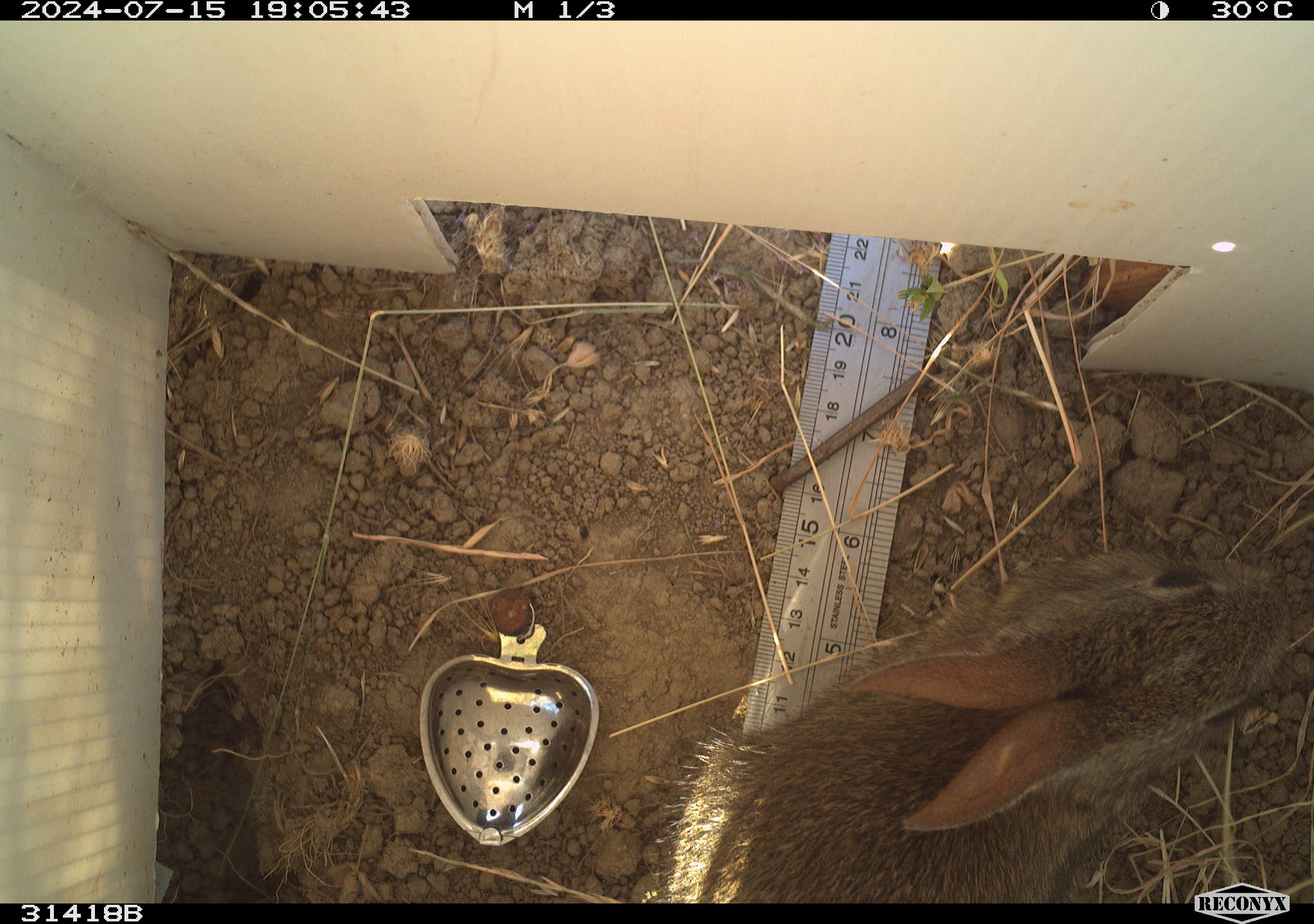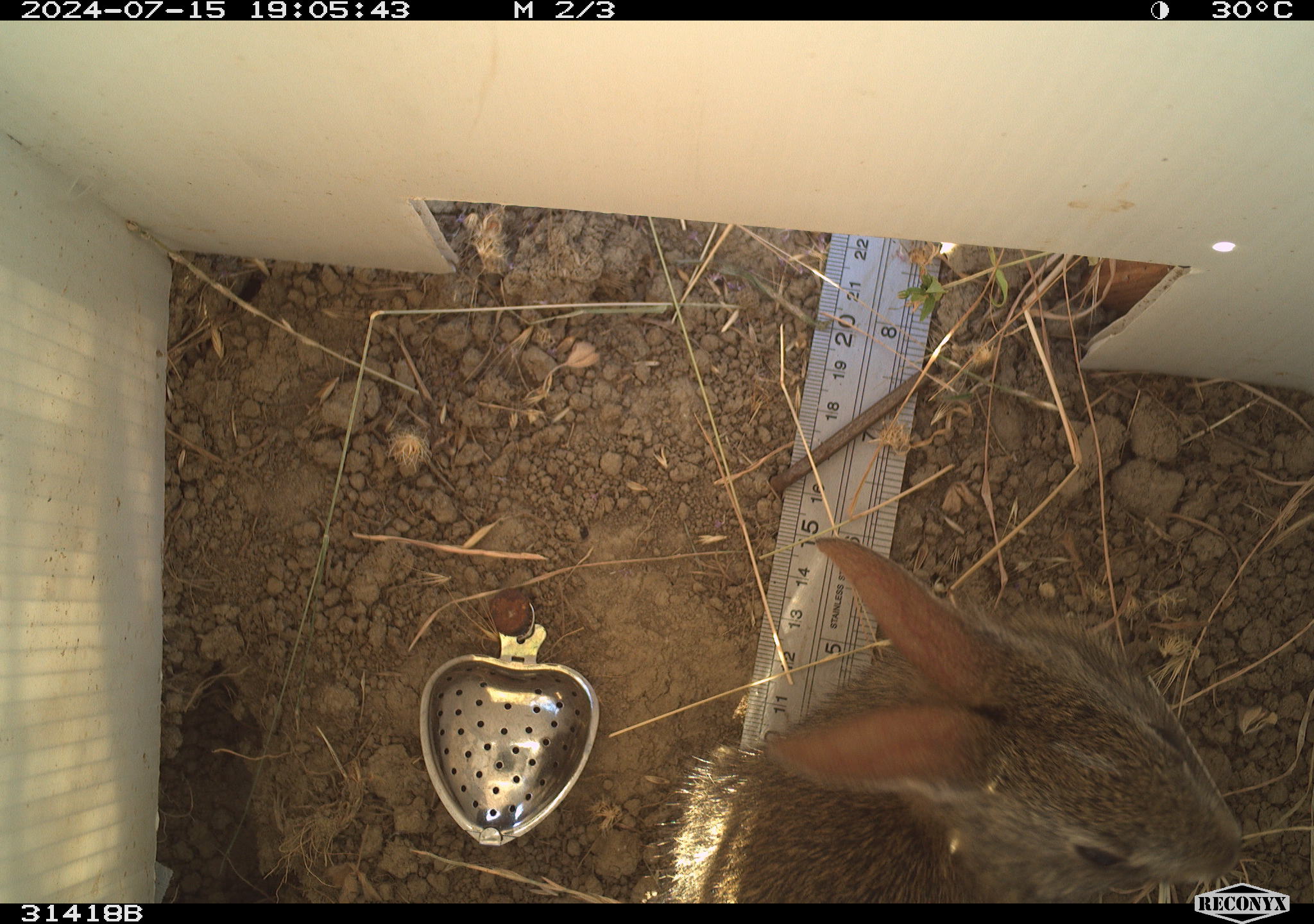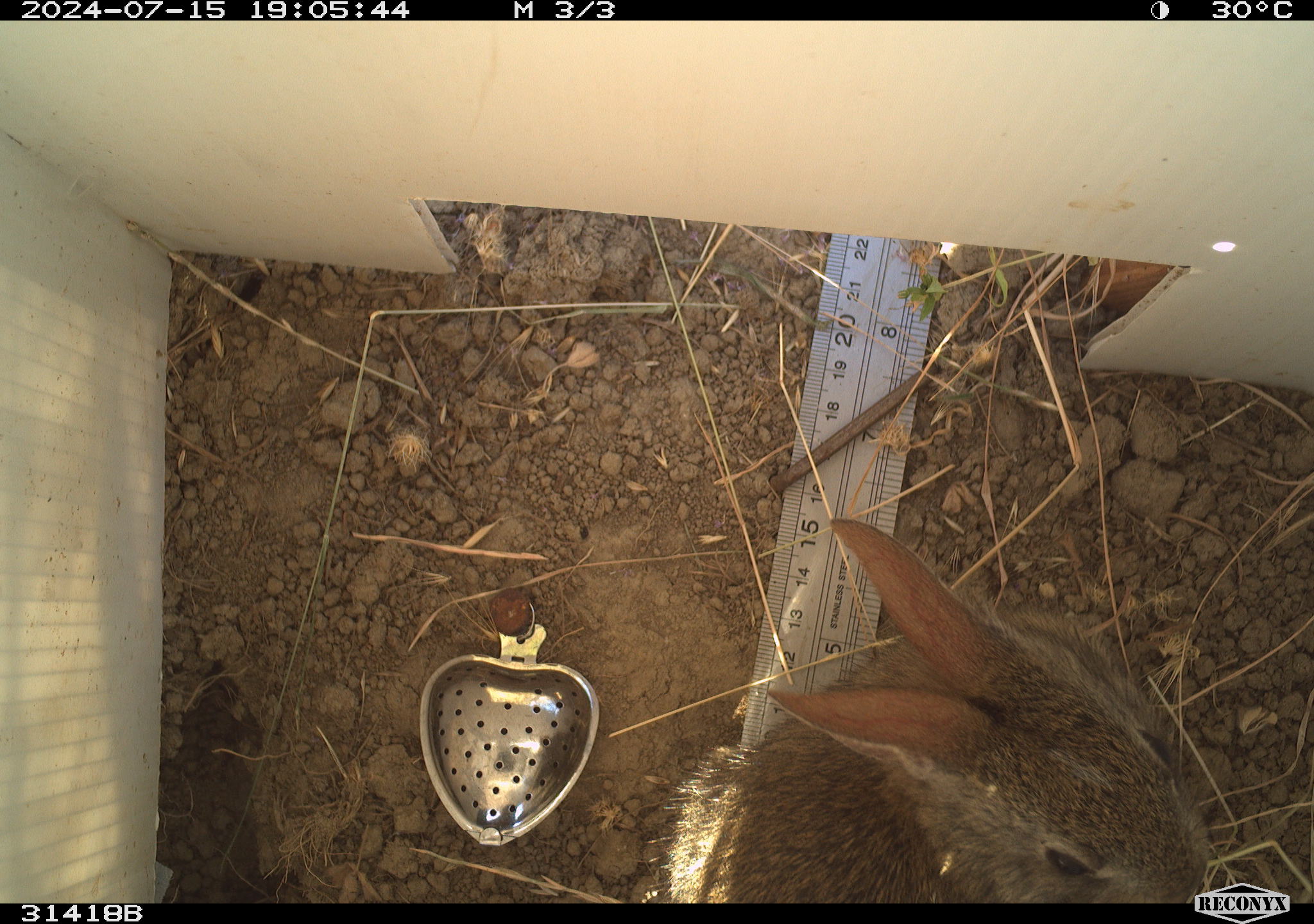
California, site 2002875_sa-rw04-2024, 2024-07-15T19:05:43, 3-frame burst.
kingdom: Animalia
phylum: Chordata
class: Mammalia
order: Lagomorpha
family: Leporidae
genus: Sylvilagus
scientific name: Sylvilagus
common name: cottontail rabbits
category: sylvilagus species